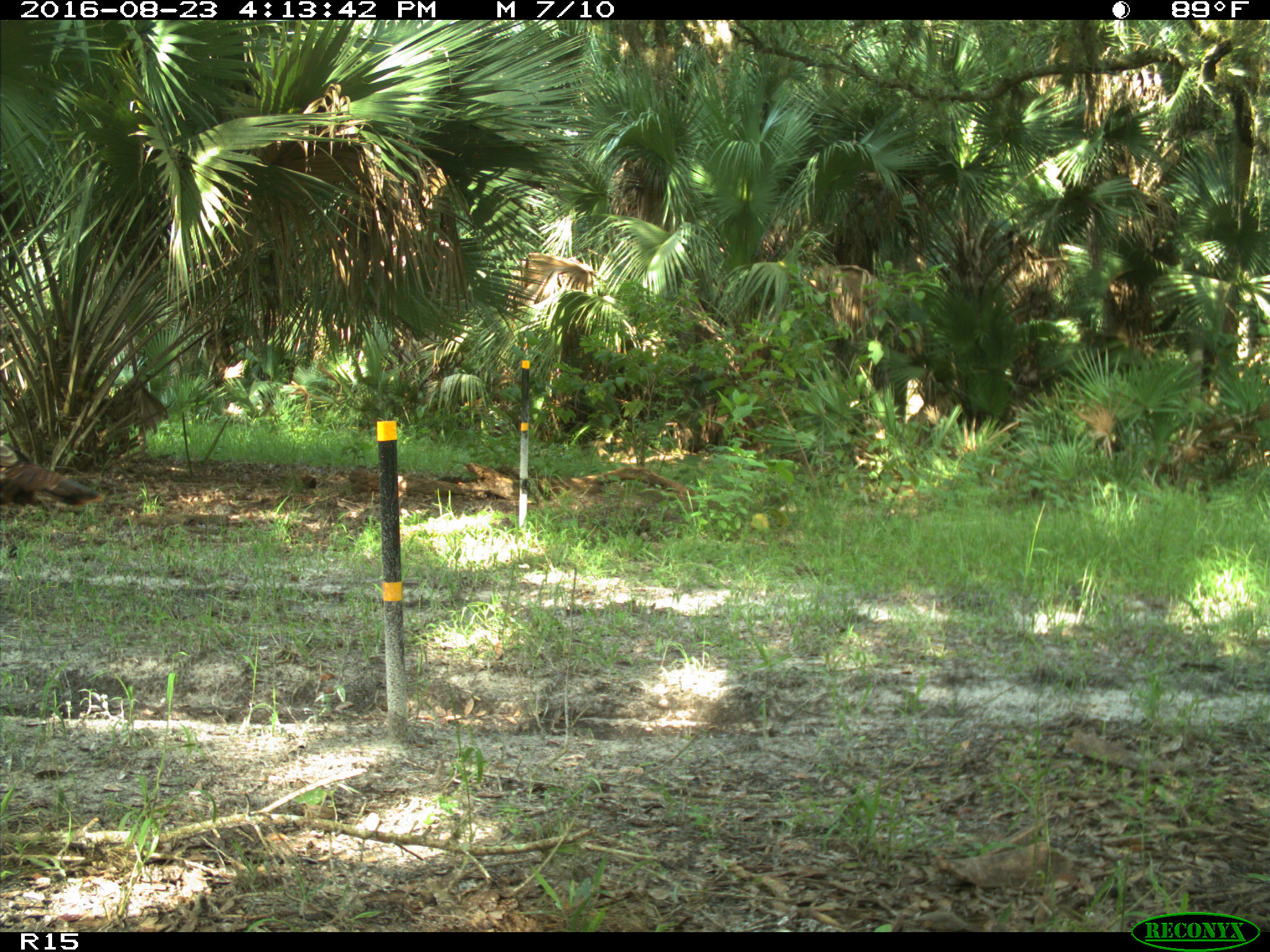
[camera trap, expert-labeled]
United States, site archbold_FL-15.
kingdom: Animalia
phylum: Chordata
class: Aves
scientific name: Aves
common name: birds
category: unidentified bird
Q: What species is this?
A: Unidentified bird (birds) (Aves).